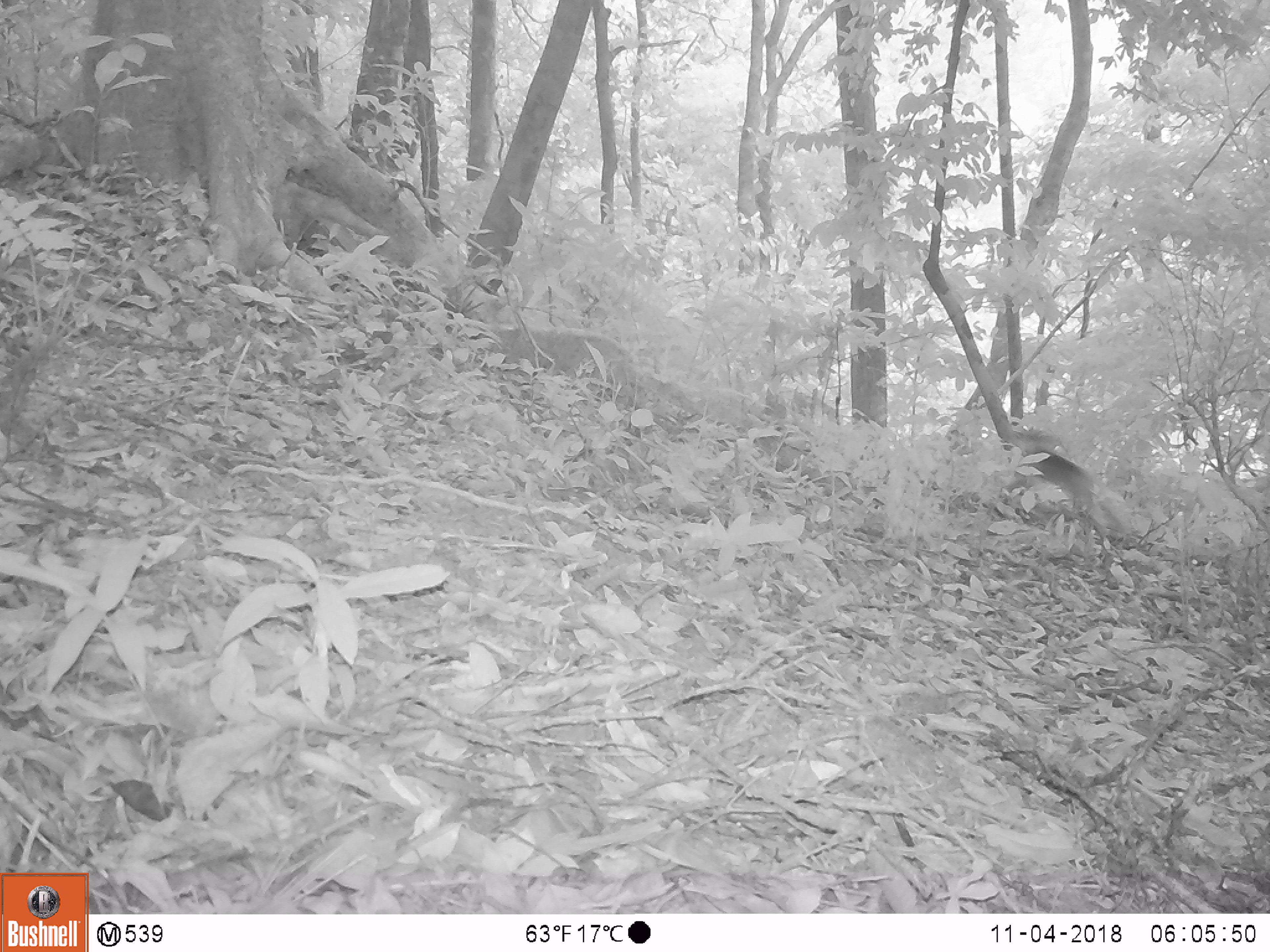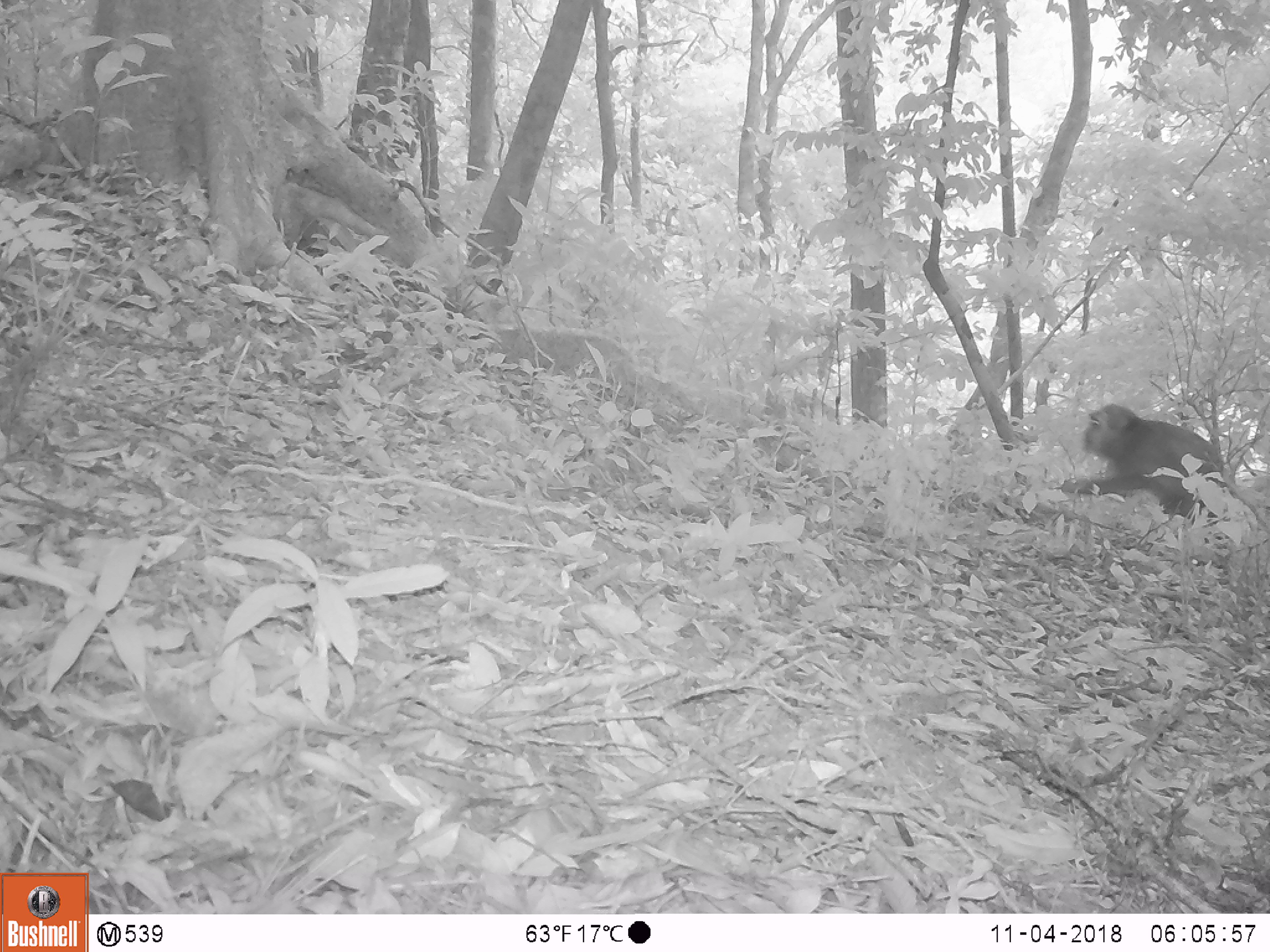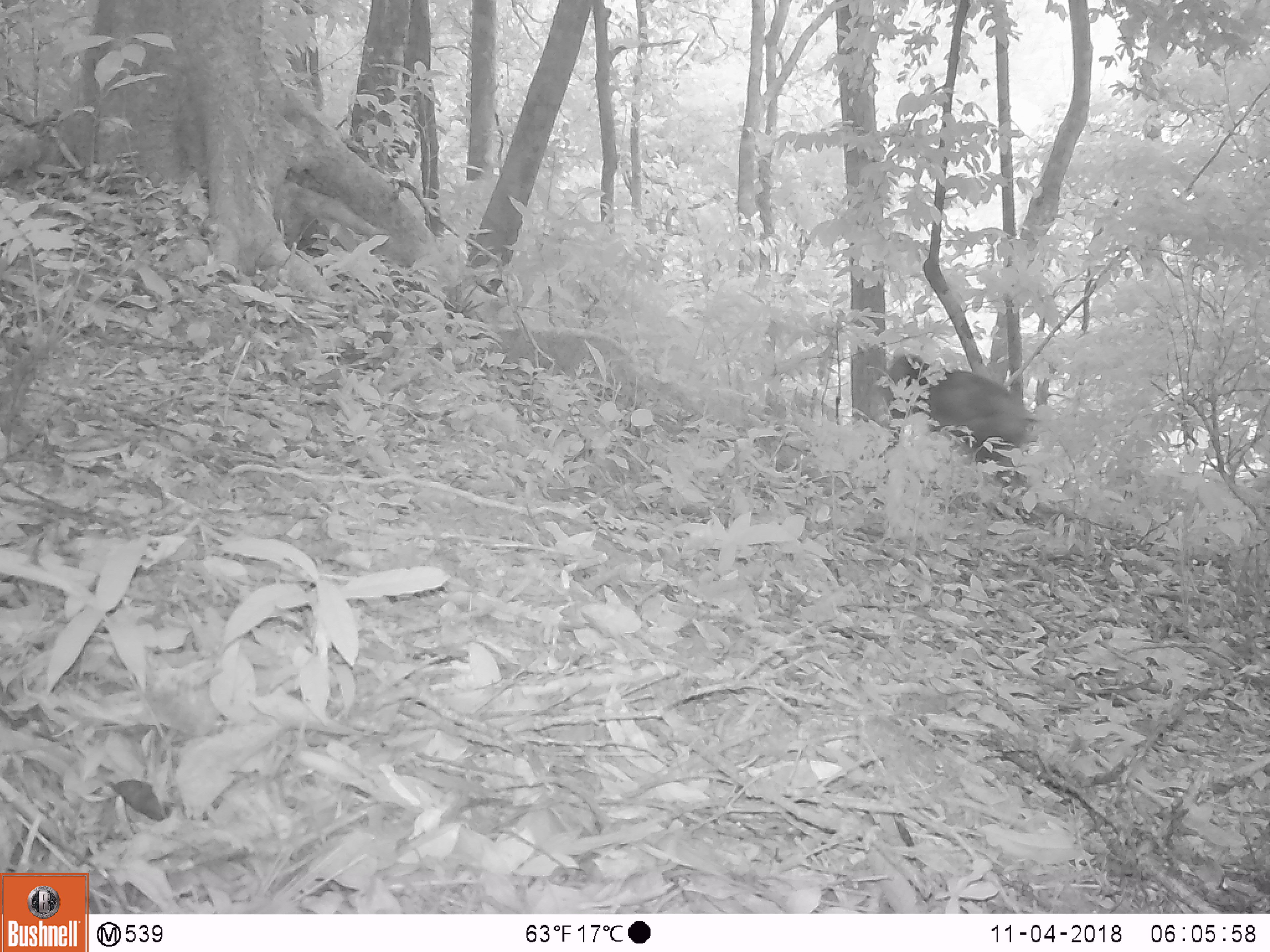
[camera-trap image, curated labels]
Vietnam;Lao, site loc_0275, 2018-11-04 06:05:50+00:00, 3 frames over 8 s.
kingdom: Animalia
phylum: Chordata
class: Mammalia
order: Primates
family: Cercopithecidae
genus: Macaca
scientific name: Macaca arctoides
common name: stump-tailed macaque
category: stump tailed macaque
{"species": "stump tailed macaque (stump-tailed macaque) (Macaca arctoides)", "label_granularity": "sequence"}